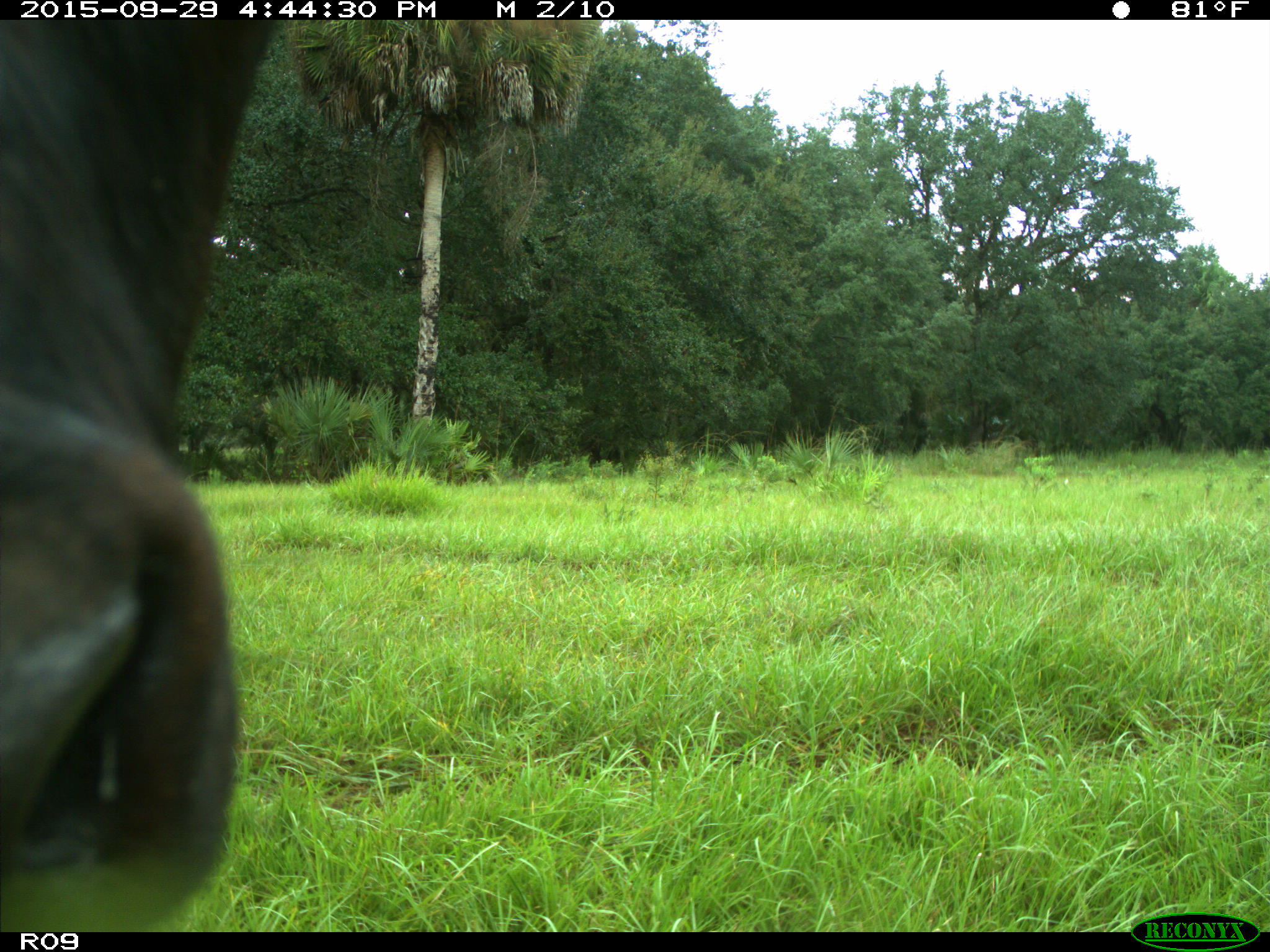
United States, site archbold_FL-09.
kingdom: Animalia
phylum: Chordata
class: Mammalia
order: Artiodactyla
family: Bovidae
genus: Bos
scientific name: Bos taurus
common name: domestic cow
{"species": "Bos taurus (domestic cow)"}